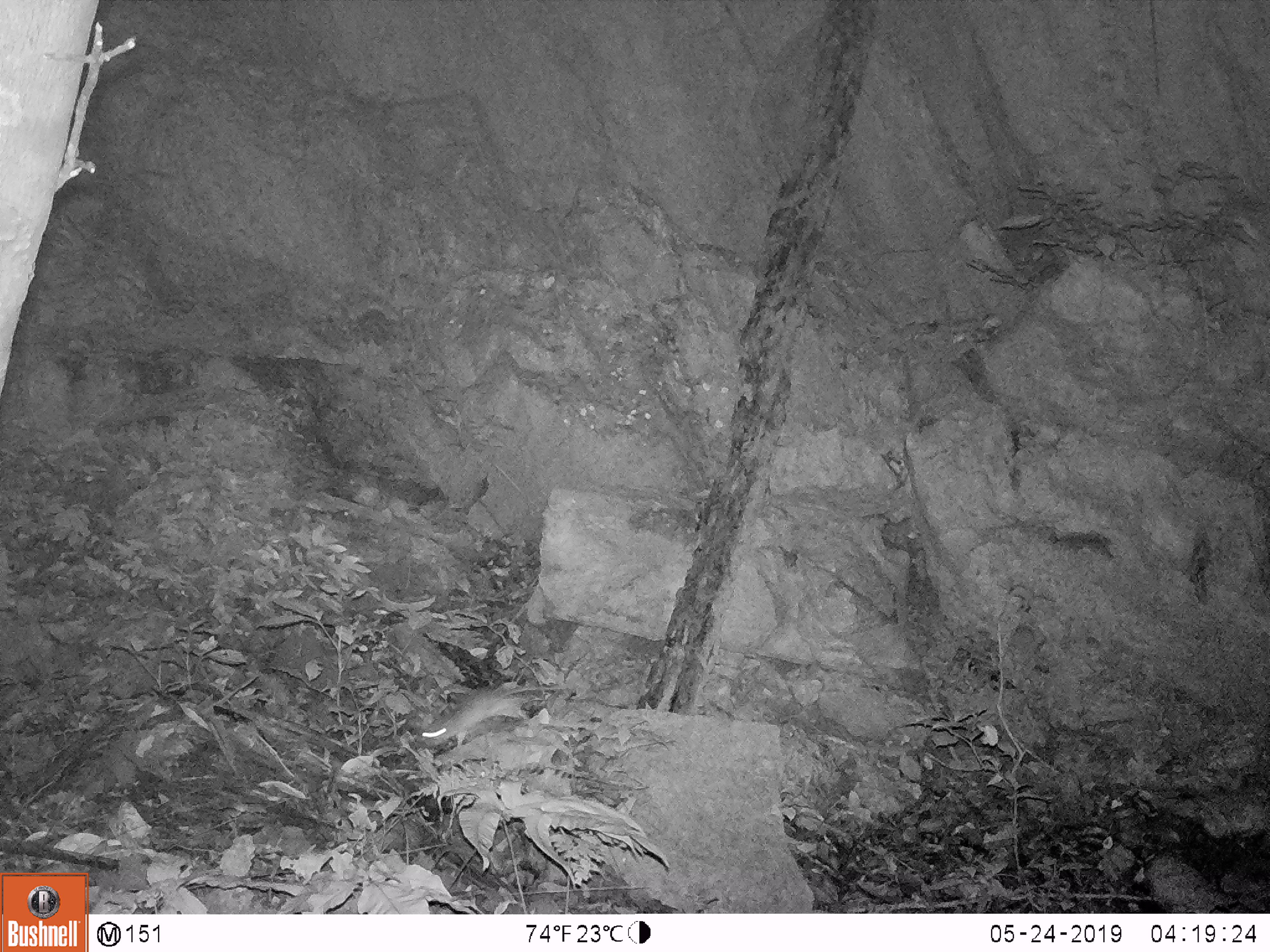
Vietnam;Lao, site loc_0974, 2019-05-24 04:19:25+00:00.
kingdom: Animalia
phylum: Chordata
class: Mammalia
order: Rodentia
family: Muridae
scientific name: Muridae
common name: old-world mice and rats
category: unidentified murid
Unidentified murid (old-world mice and rats) (Muridae). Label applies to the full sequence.